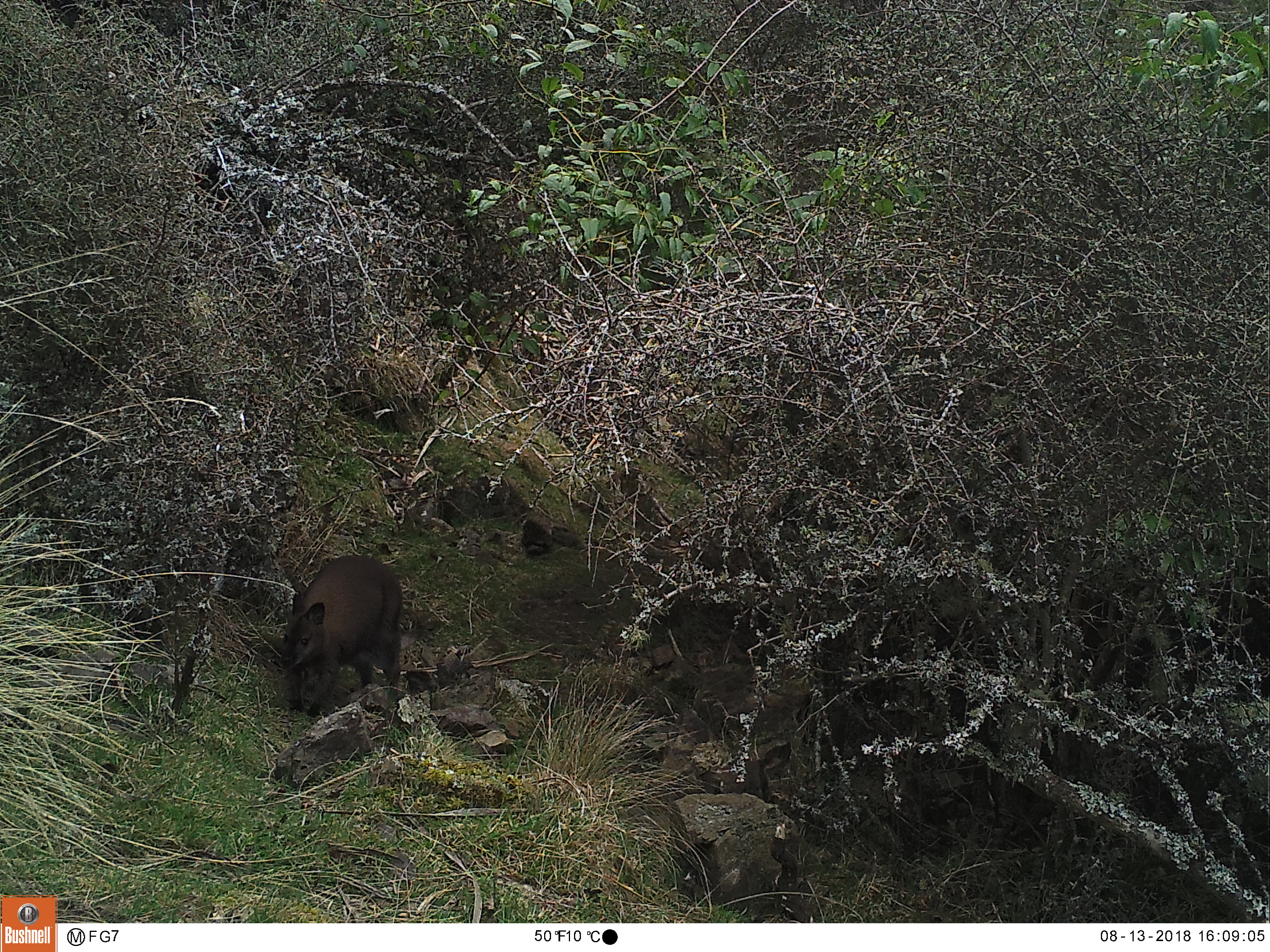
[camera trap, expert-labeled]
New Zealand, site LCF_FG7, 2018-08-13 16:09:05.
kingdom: Animalia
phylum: Chordata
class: Mammalia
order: Diprotodontia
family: Macropodidae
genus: Notamacropus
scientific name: Notamacropus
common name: wallaby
Wallaby (Notamacropus).